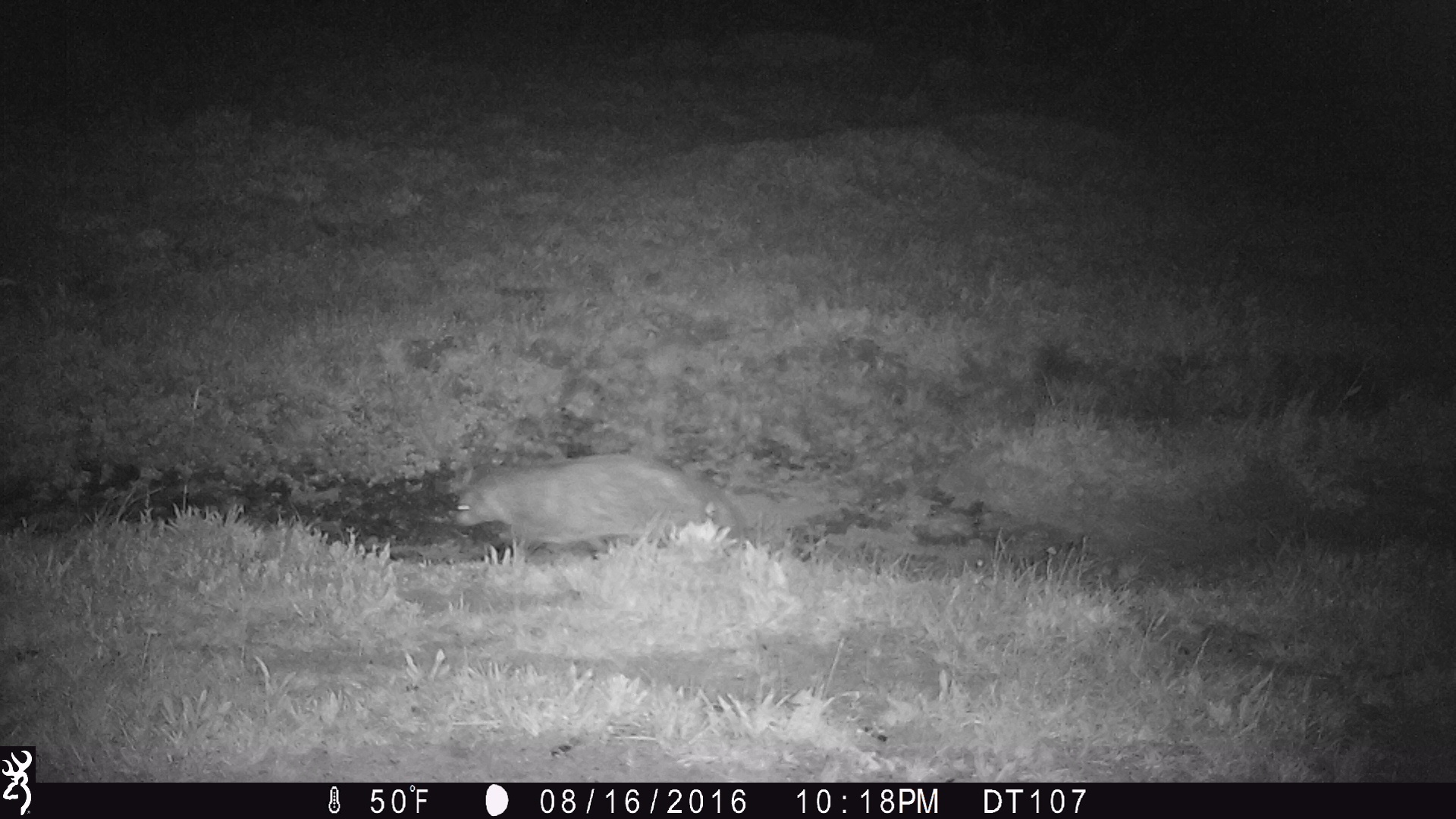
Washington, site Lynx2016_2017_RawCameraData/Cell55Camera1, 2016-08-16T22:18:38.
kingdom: Animalia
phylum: Chordata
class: Mammalia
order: Carnivora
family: Mustelidae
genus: Taxidea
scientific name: Taxidea taxus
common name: american badger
Taxidea taxus (american badger). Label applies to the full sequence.